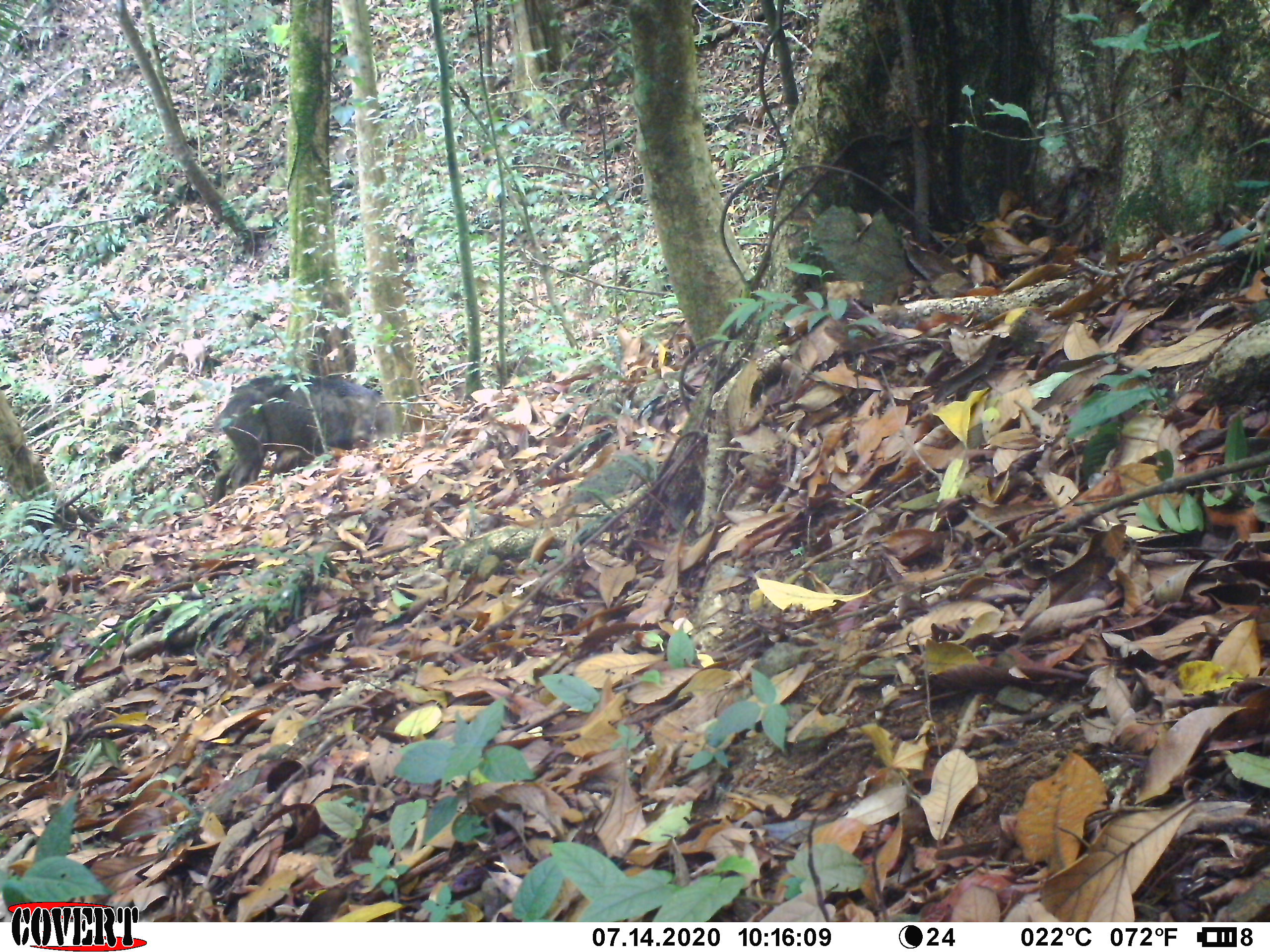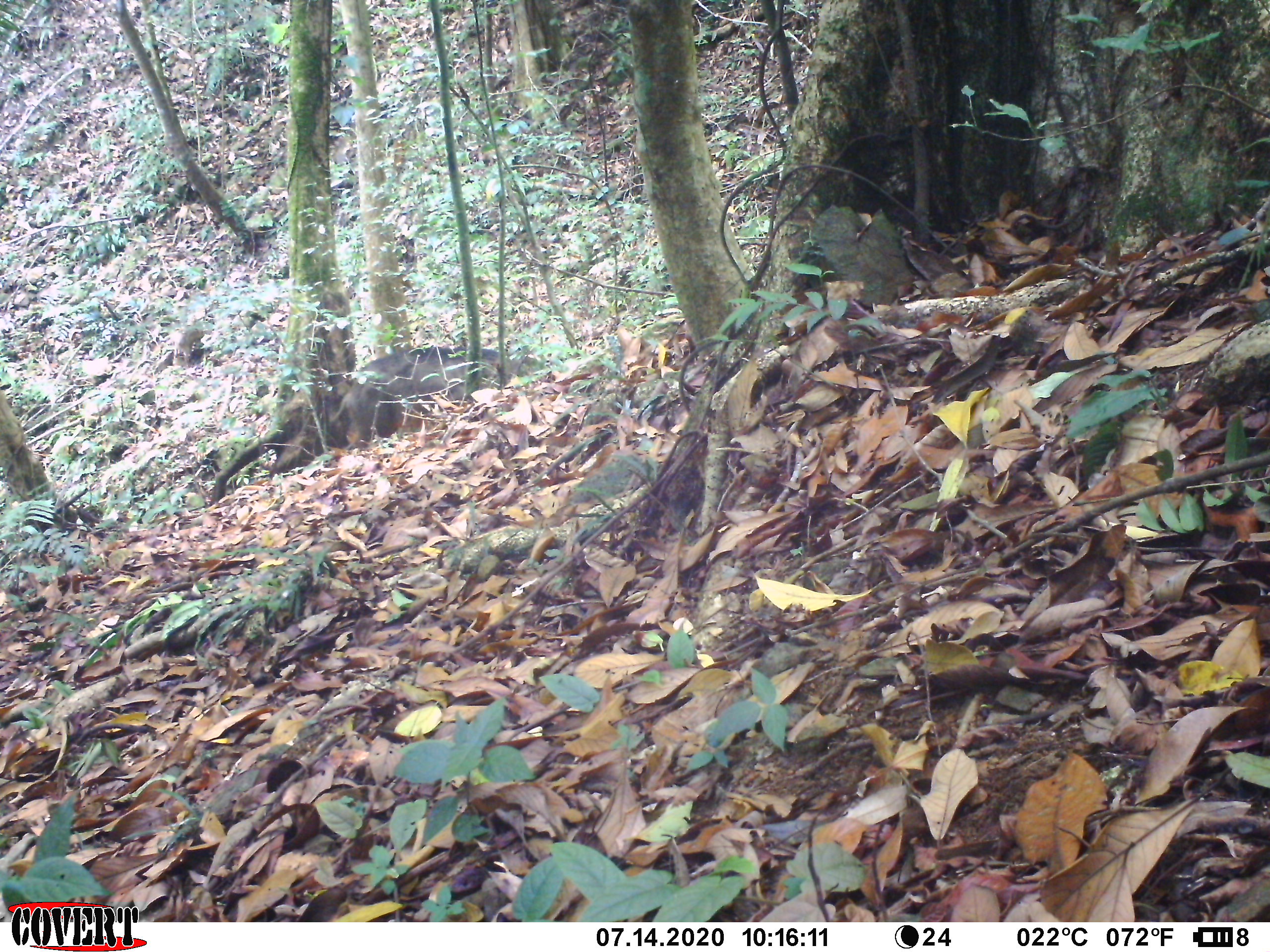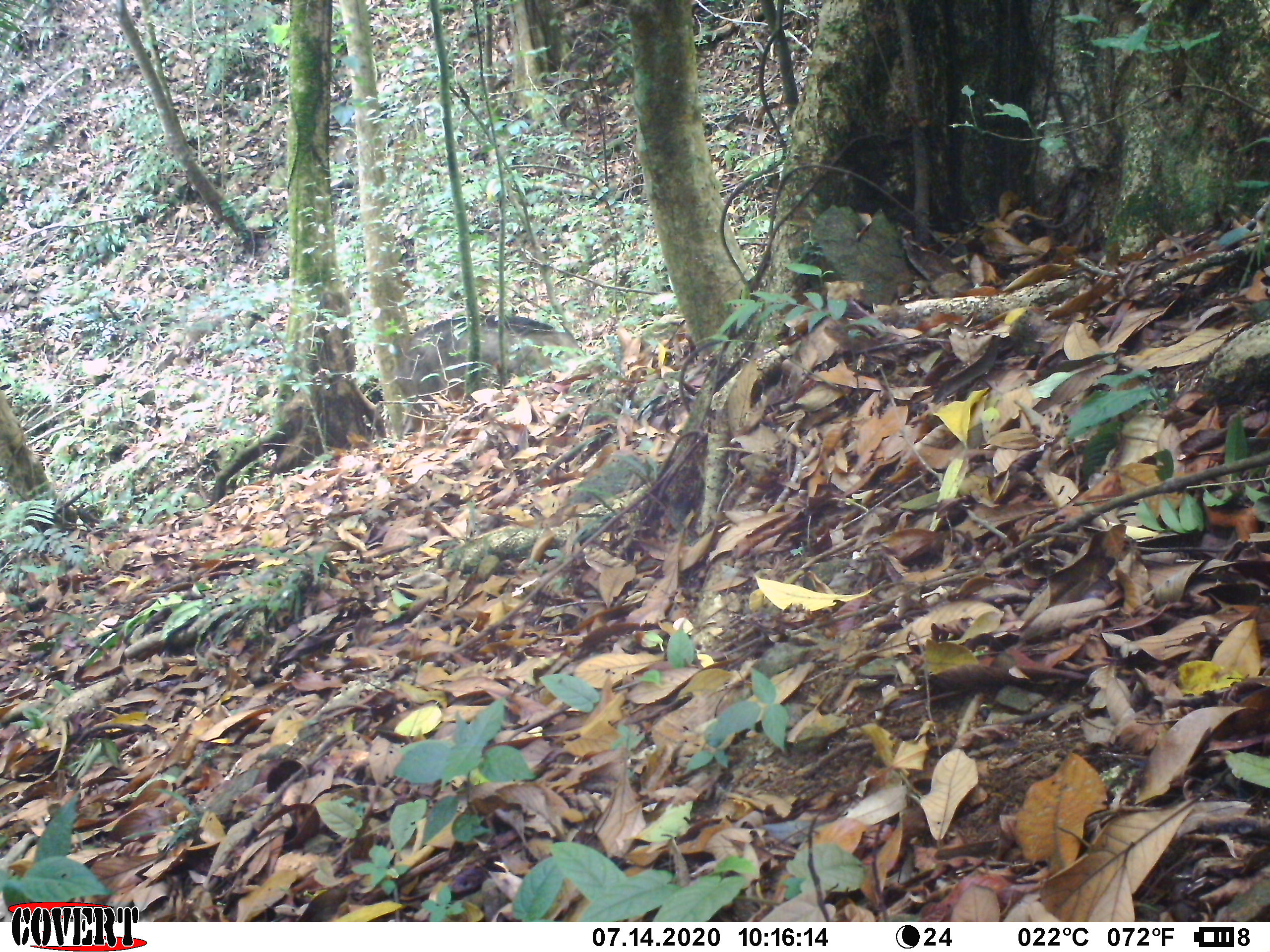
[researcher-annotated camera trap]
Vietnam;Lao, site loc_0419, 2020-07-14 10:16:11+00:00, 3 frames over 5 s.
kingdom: Animalia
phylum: Chordata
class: Mammalia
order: Artiodactyla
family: Suidae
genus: Sus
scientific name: Sus scrofa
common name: eurasian wild pig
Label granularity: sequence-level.